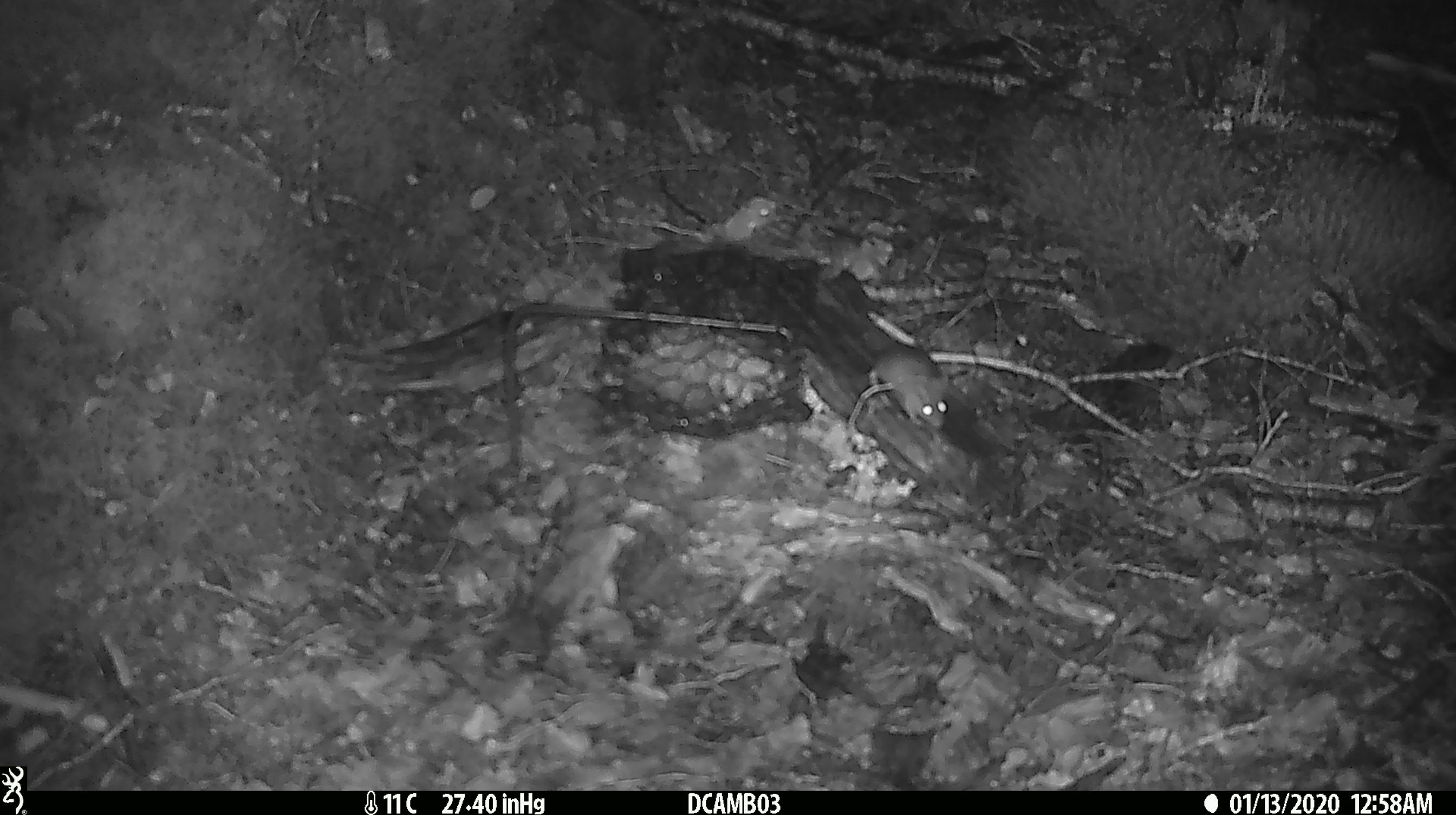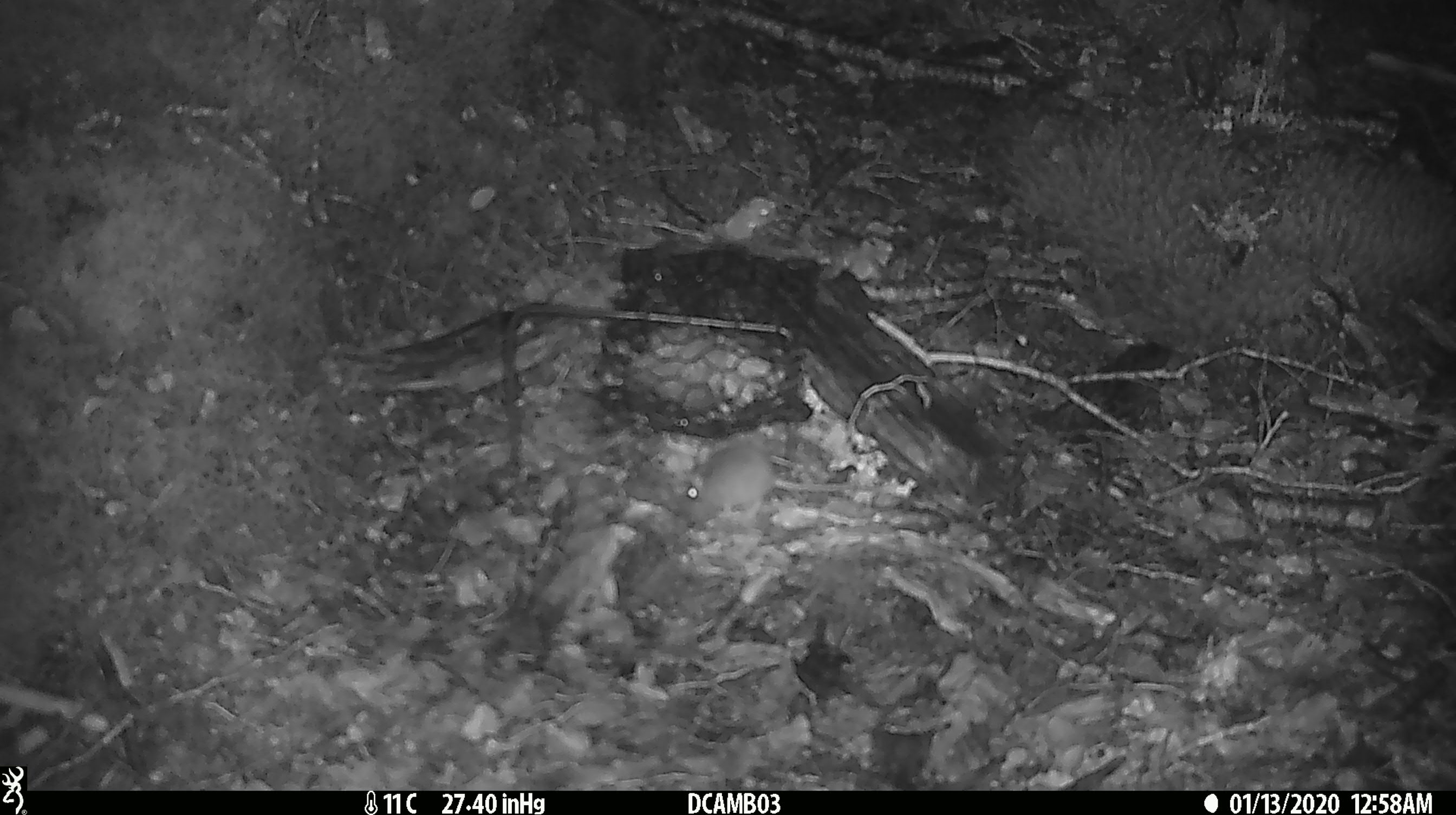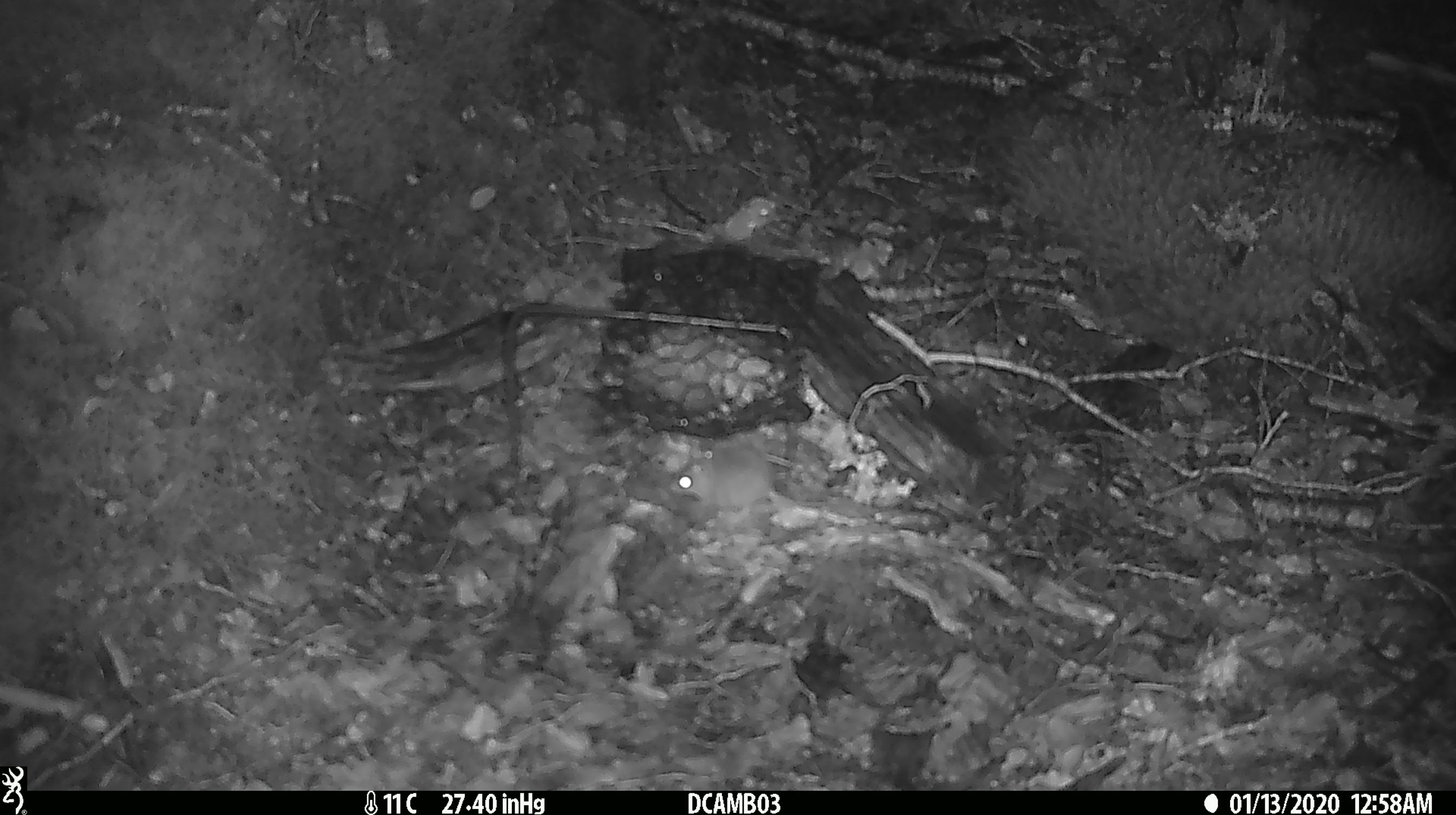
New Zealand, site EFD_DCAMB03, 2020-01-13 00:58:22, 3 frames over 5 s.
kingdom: Animalia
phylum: Chordata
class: Mammalia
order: Rodentia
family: Muridae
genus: Mus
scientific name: Mus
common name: mouse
Mouse (Mus).